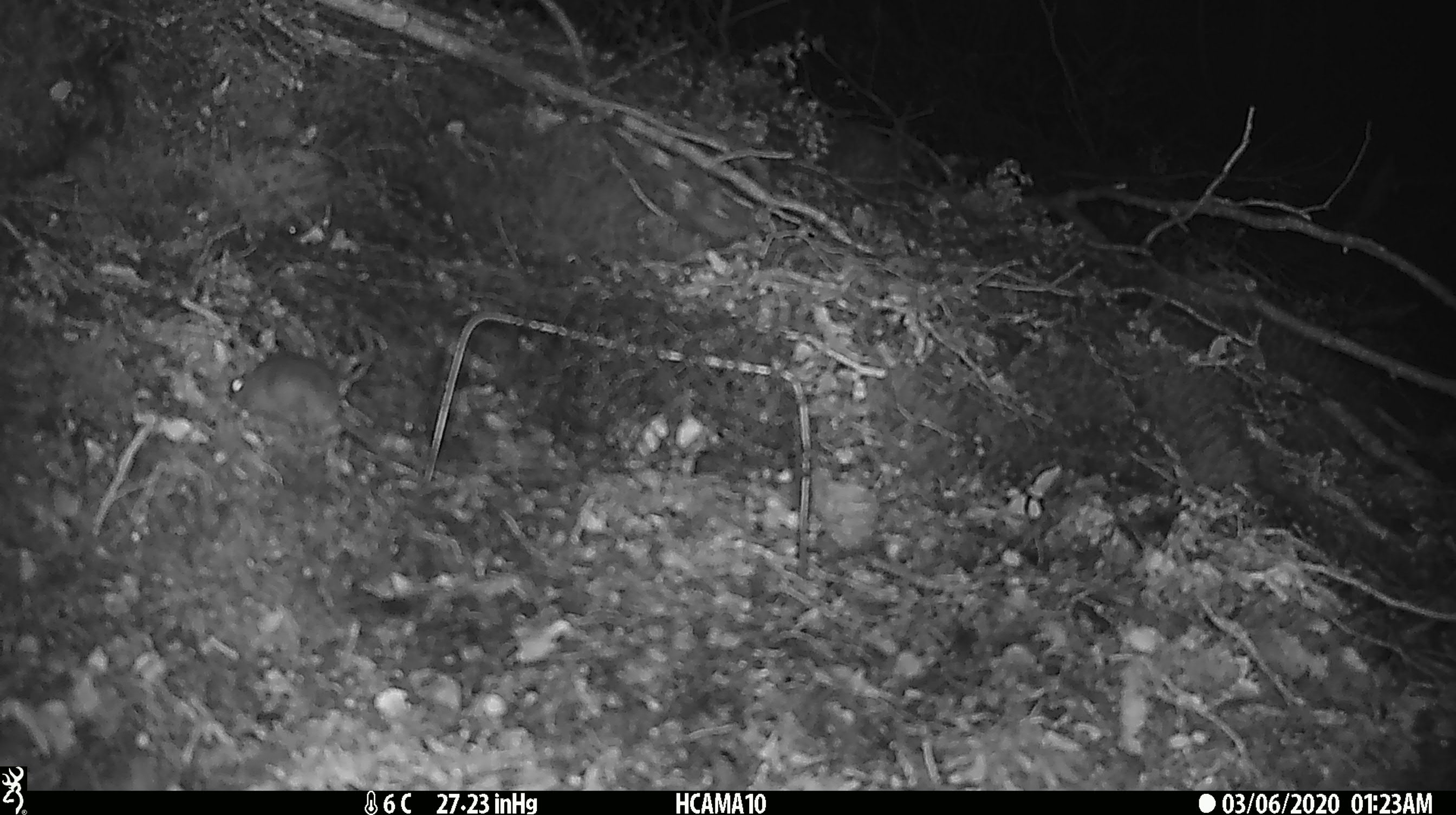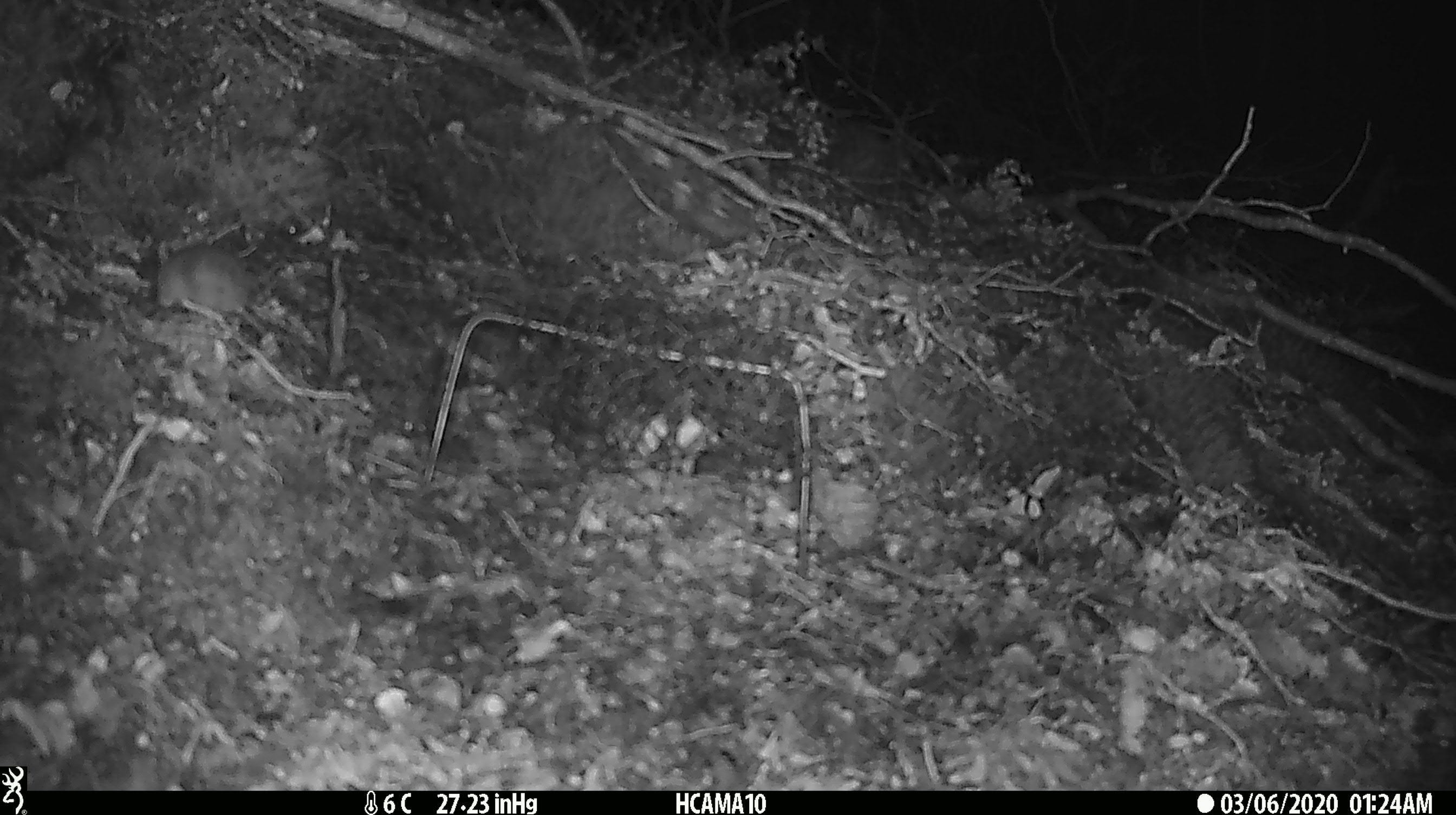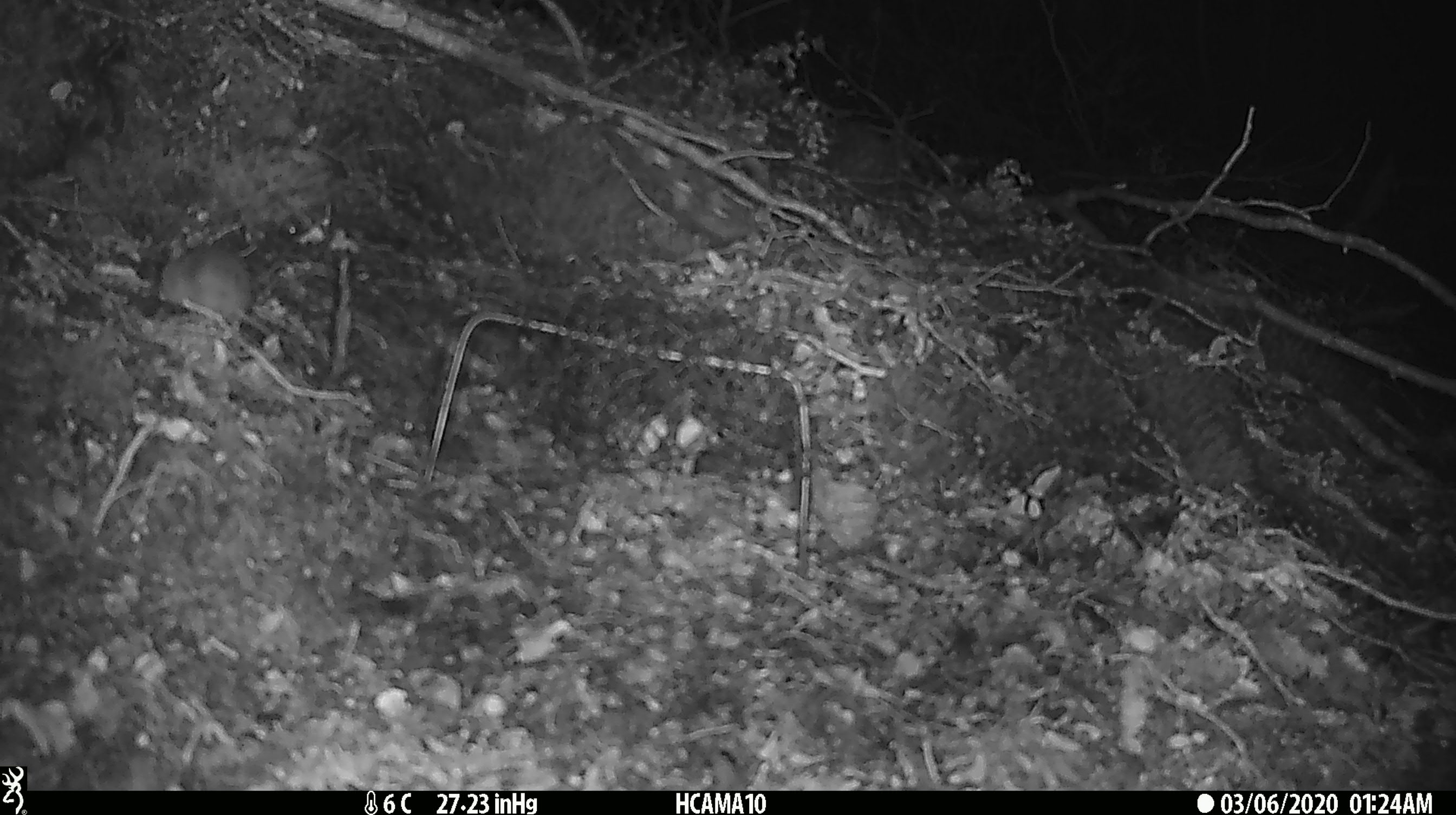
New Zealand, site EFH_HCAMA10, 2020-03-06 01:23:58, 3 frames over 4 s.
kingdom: Animalia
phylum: Chordata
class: Mammalia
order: Rodentia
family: Muridae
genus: Mus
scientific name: Mus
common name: mouse